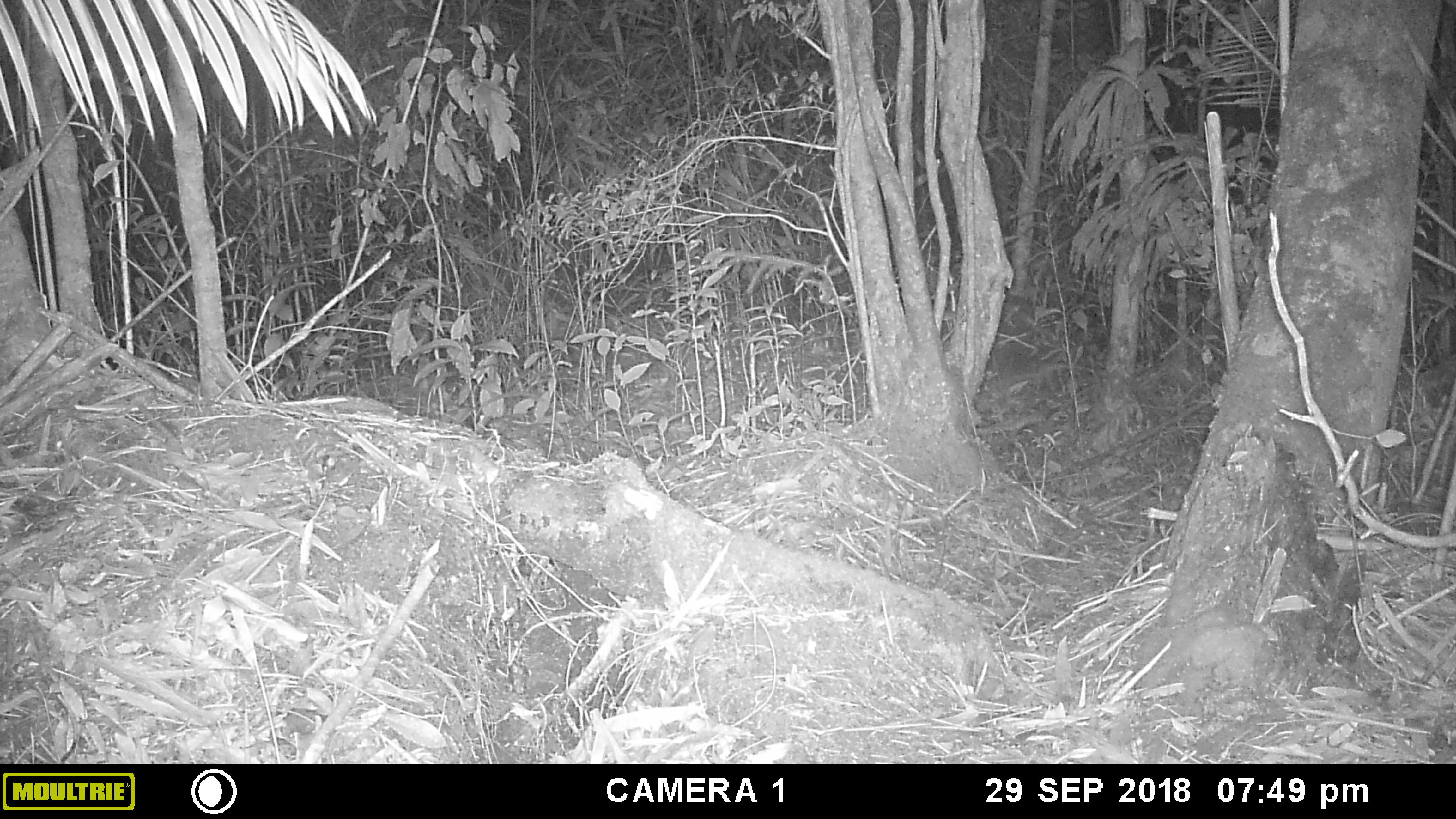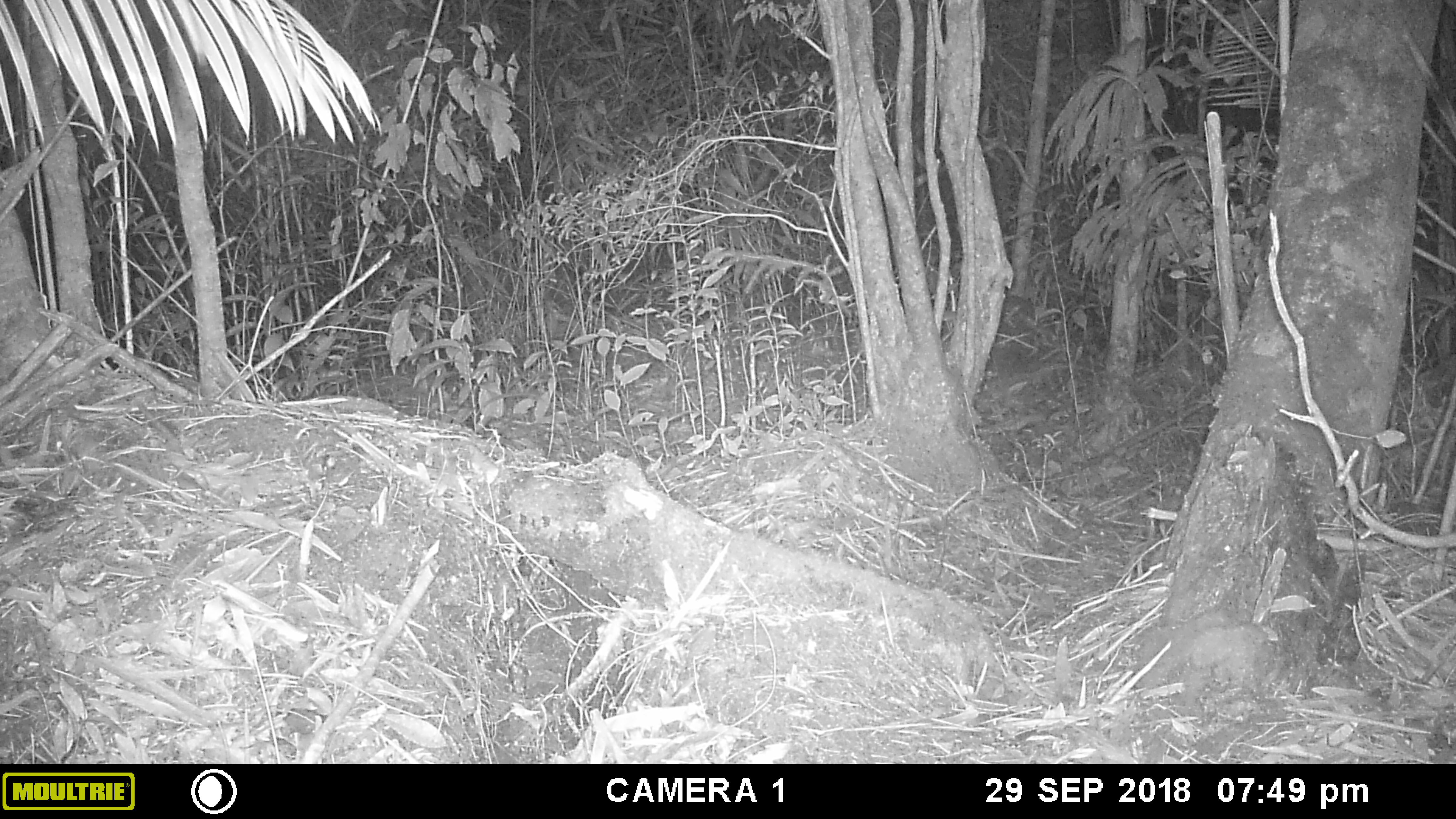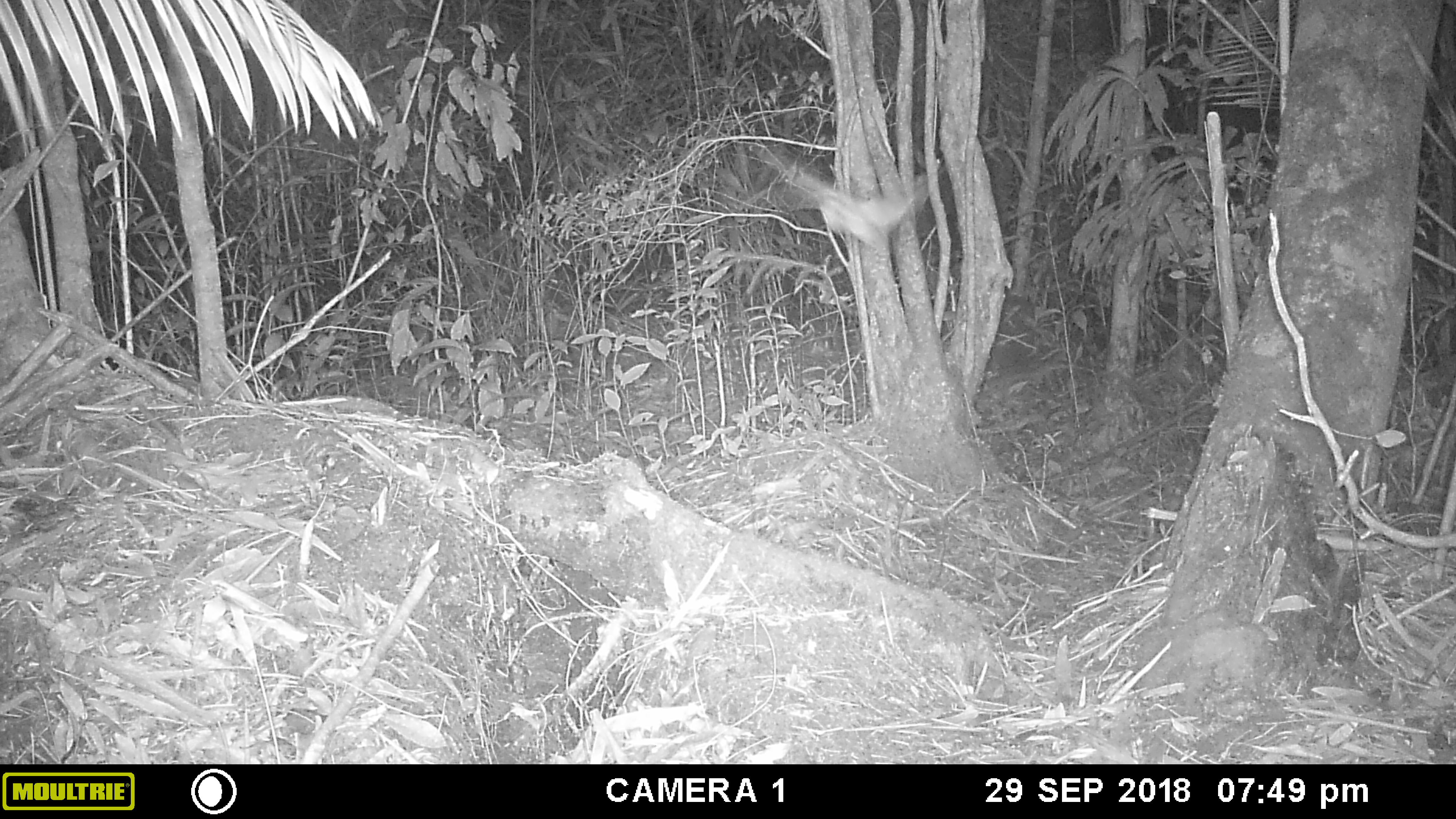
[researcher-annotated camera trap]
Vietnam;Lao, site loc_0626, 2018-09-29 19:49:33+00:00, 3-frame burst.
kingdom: Animalia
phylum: Chordata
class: Aves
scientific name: Aves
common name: bird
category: unidentified bird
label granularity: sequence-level